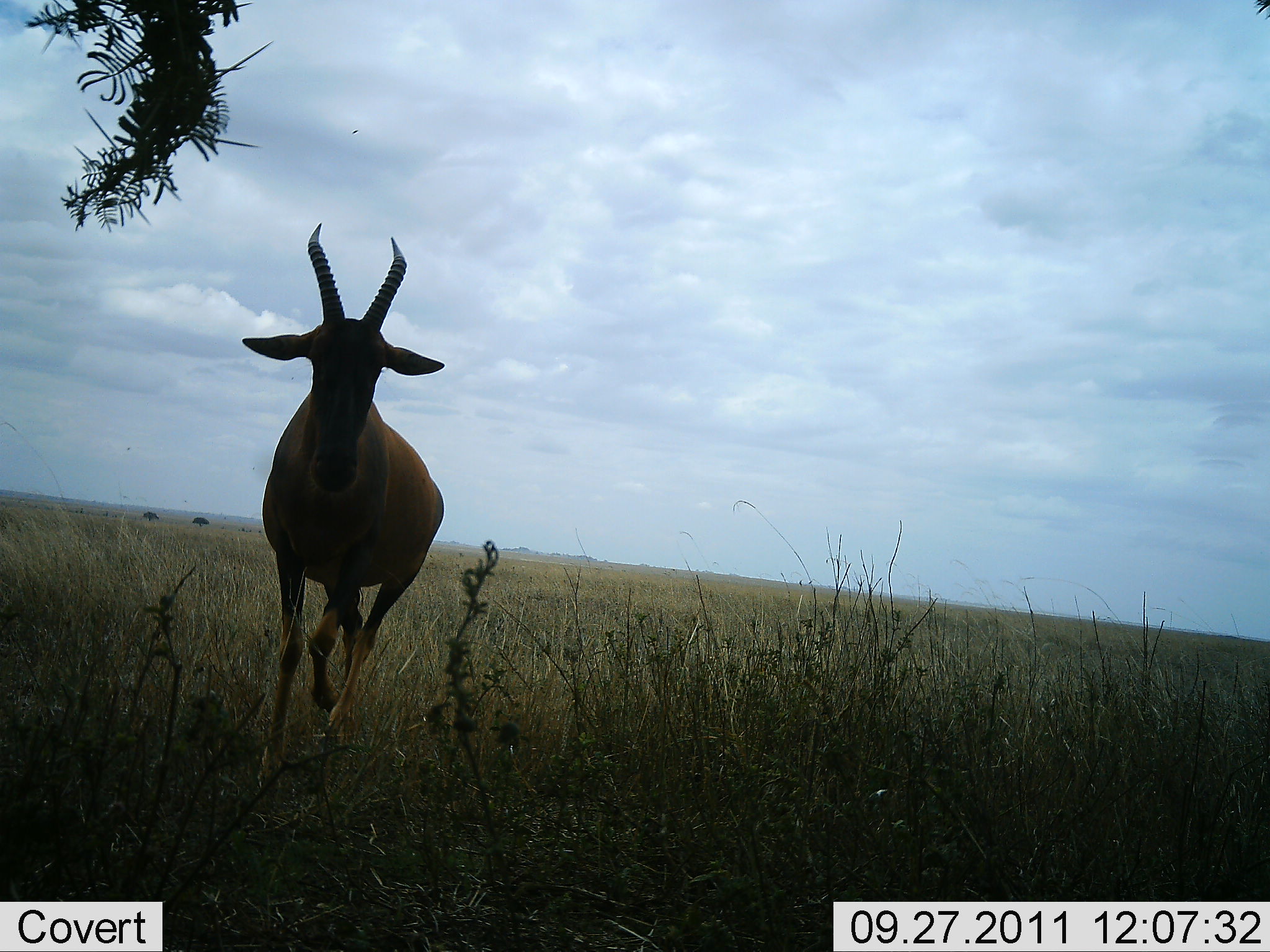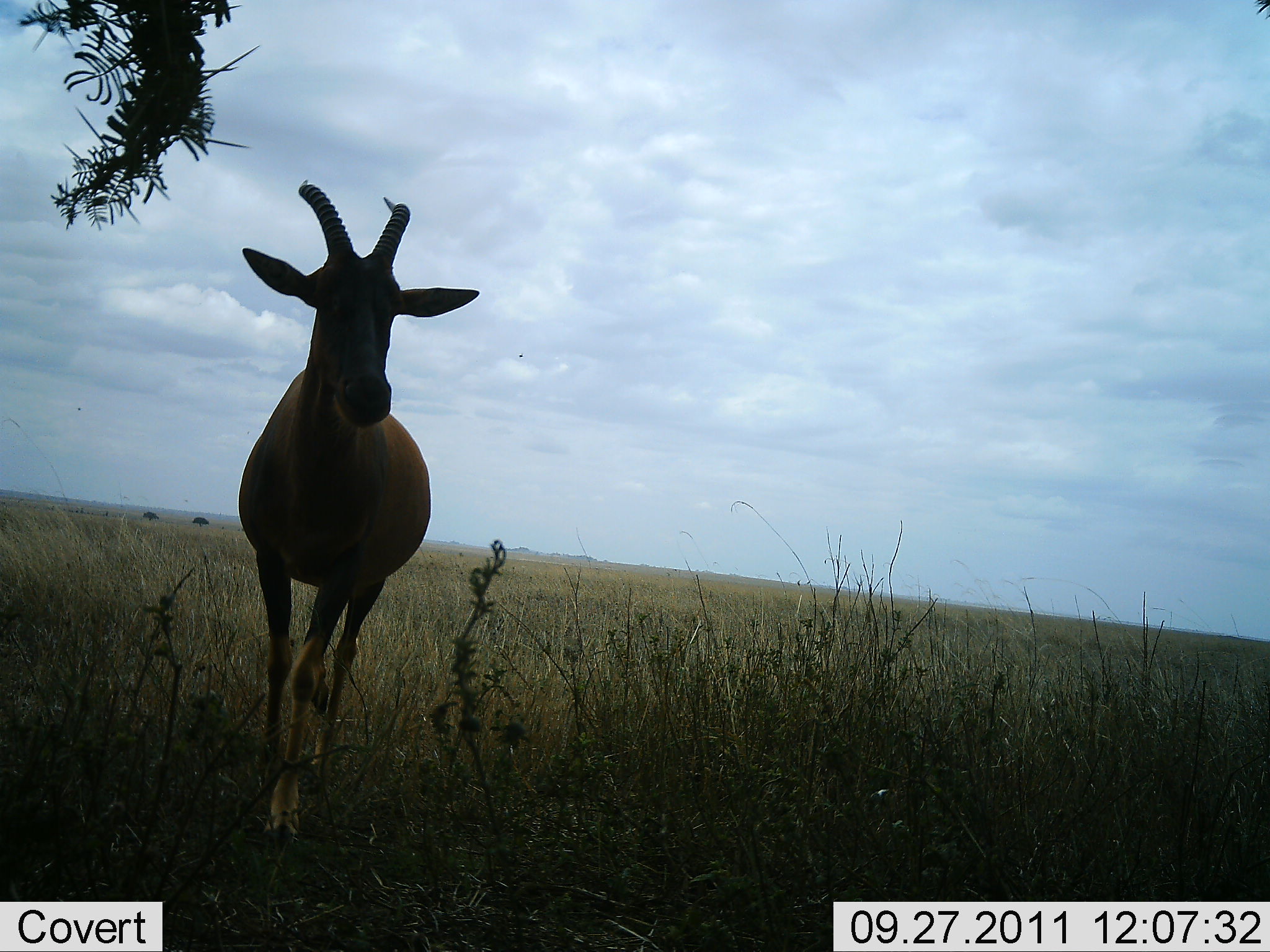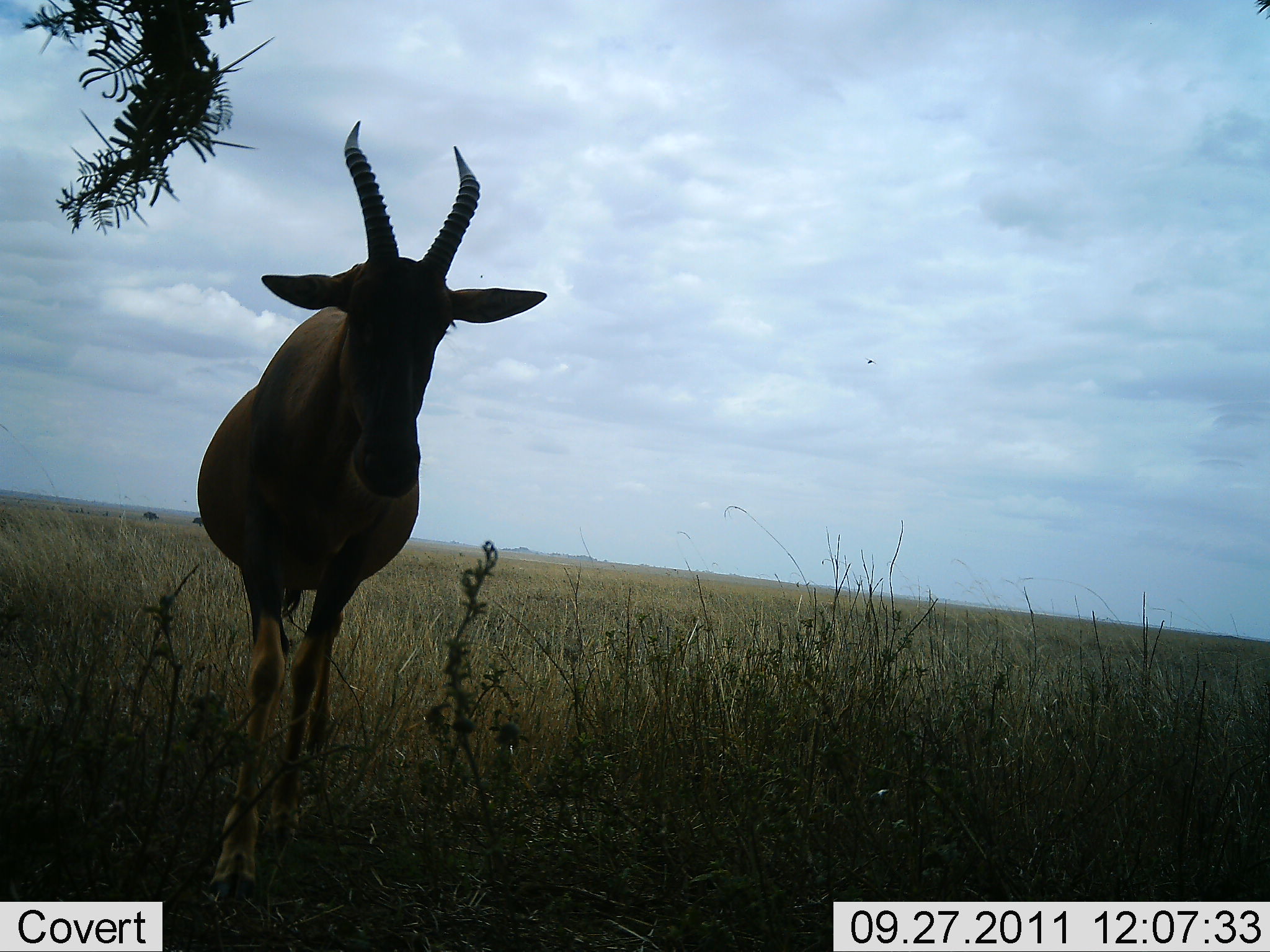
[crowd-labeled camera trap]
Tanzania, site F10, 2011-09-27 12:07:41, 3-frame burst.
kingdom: Animalia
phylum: Chordata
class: Mammalia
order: Artiodactyla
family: Bovidae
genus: Damaliscus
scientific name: Damaliscus lunatus jimela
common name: topi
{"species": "topi (Damaliscus lunatus jimela)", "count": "1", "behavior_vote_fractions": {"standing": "9%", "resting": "0%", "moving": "91%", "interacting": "9%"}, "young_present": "0%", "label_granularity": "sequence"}